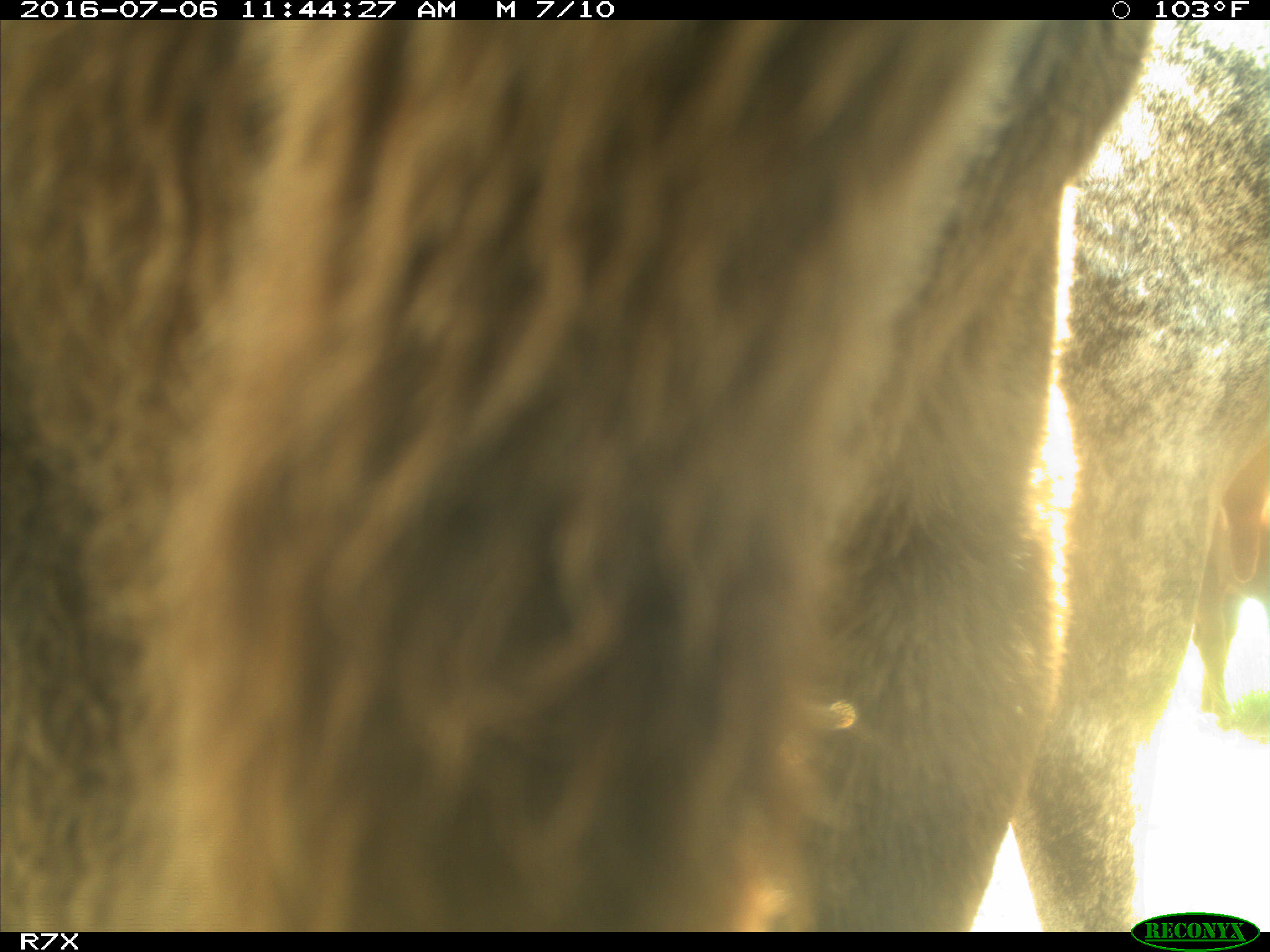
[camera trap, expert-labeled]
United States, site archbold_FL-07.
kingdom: Animalia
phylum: Chordata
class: Mammalia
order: Artiodactyla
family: Bovidae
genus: Bos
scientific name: Bos taurus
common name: domestic cow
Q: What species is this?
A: Bos taurus (domestic cow).